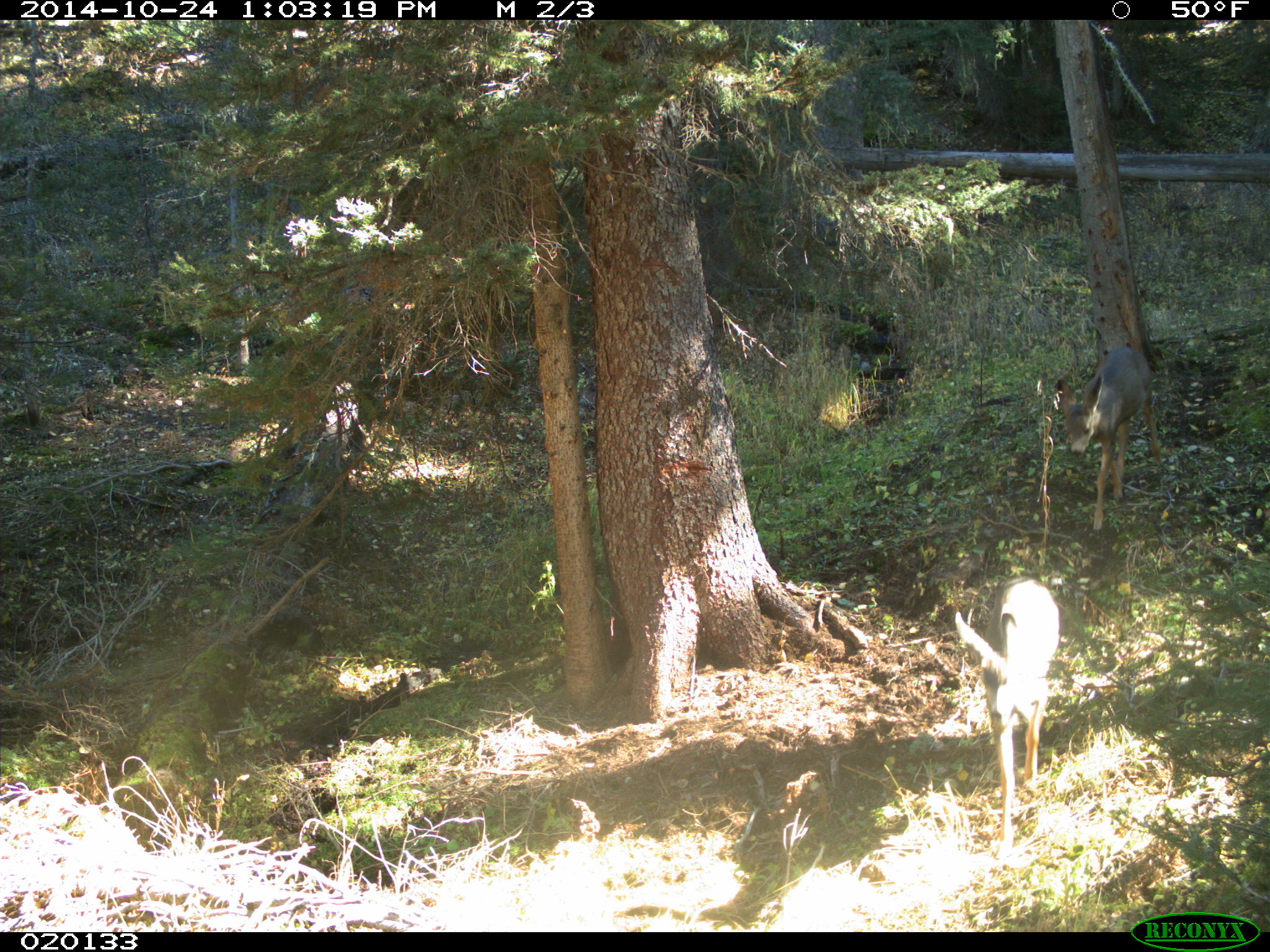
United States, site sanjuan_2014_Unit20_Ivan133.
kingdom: Animalia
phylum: Chordata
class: Mammalia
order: Artiodactyla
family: Cervidae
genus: Odocoileus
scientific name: Odocoileus hemionus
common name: mule deer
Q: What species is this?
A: Odocoileus hemionus (mule deer).